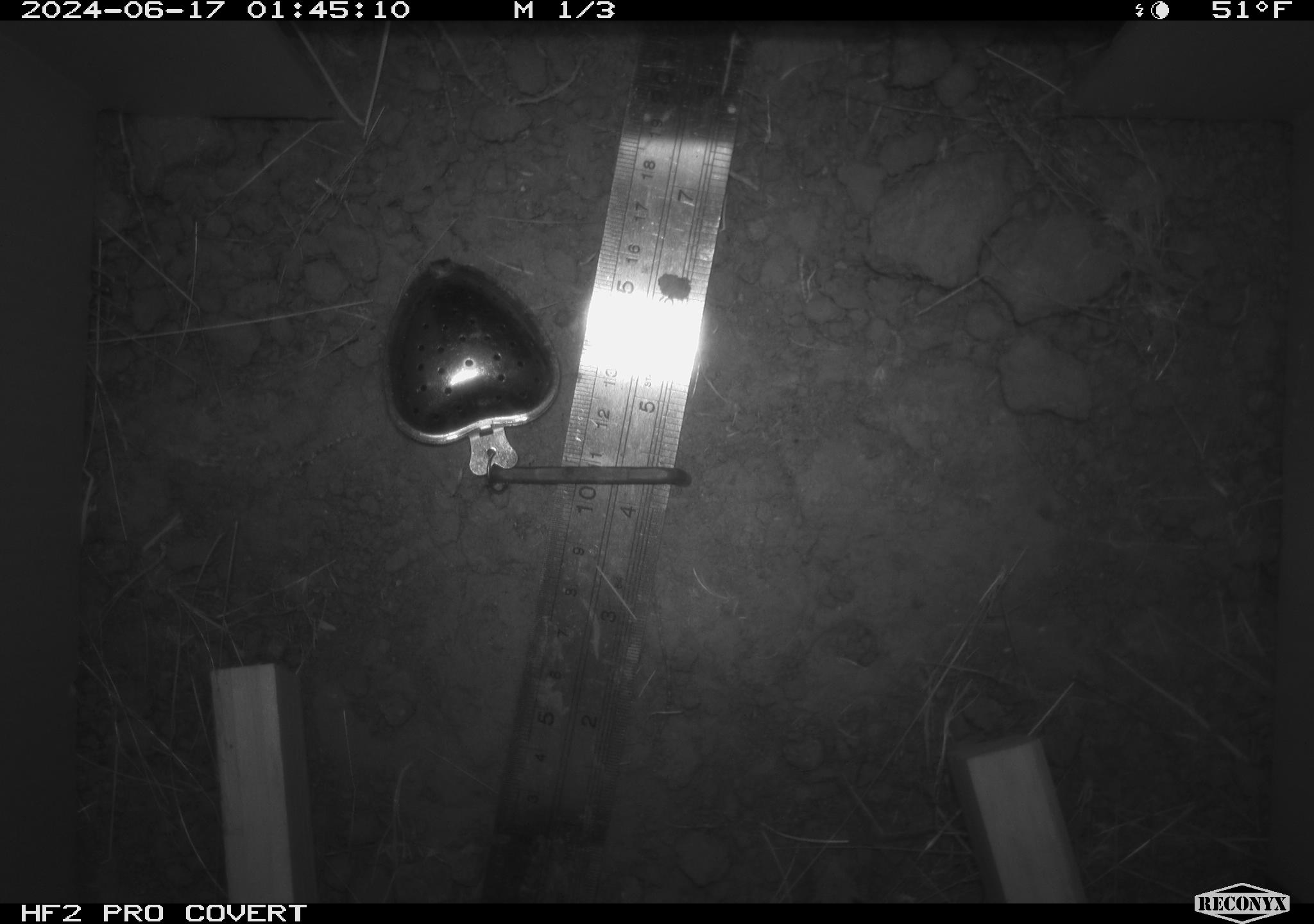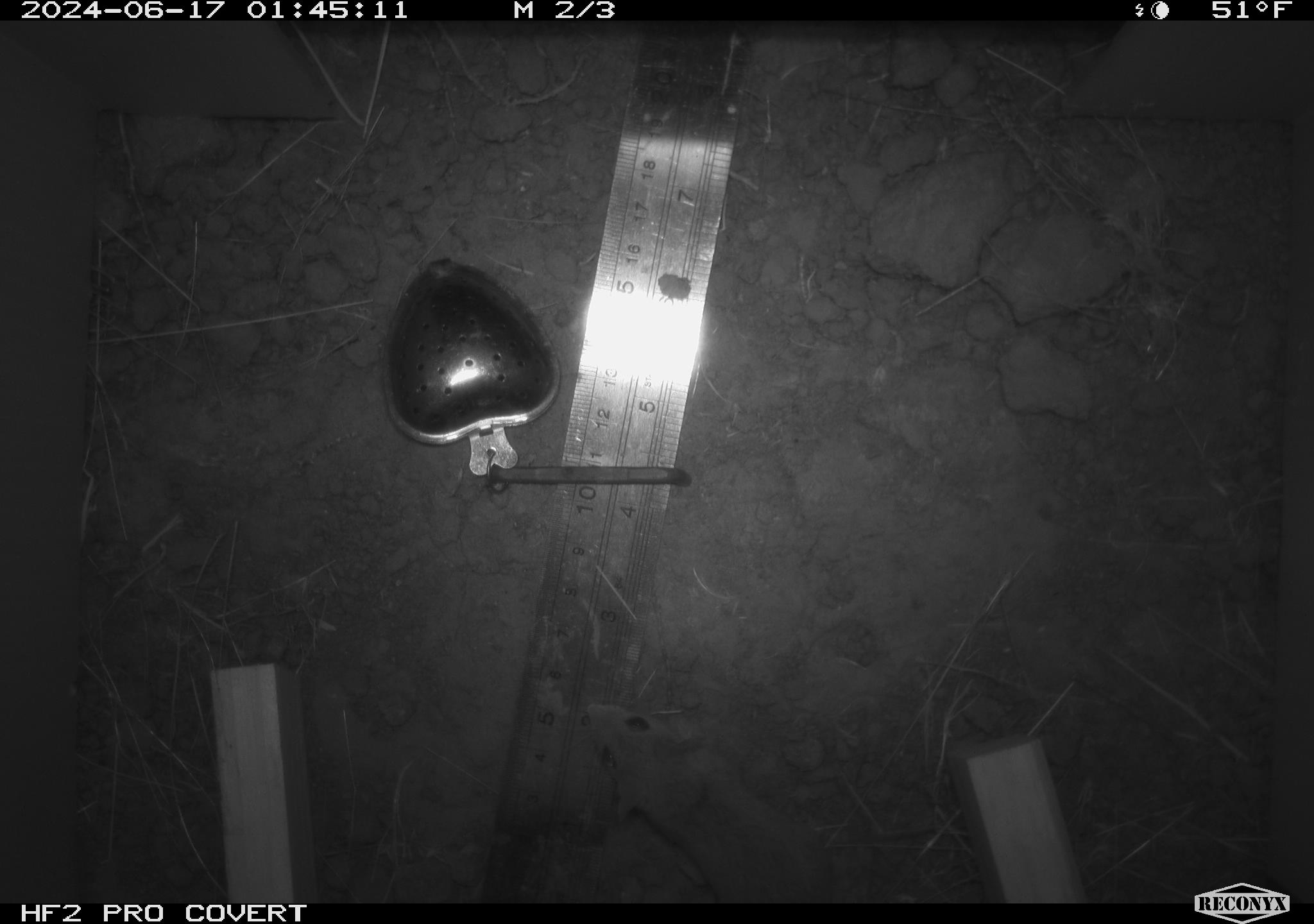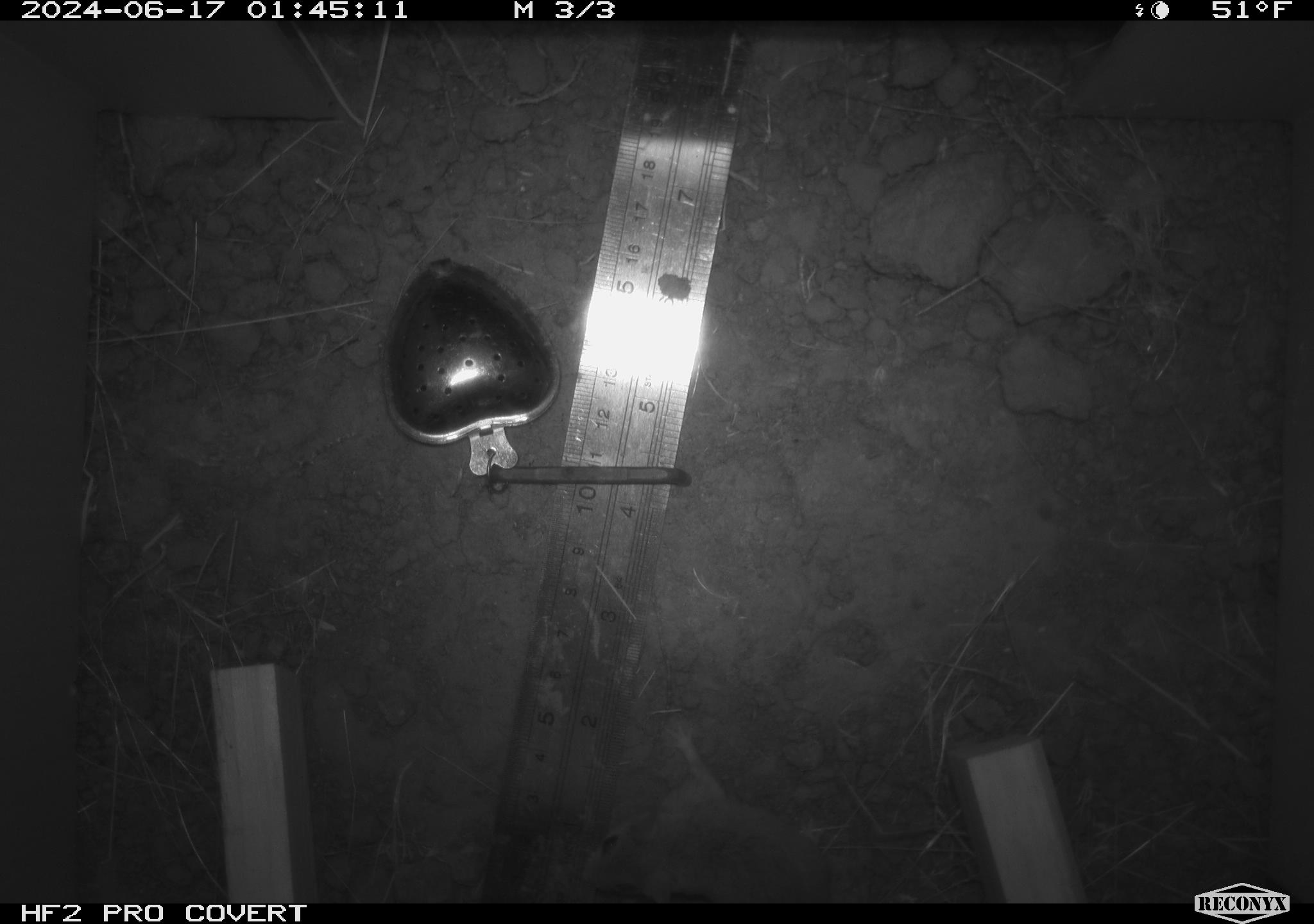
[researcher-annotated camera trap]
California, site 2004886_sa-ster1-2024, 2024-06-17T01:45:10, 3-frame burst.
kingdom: Animalia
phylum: Chordata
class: Mammalia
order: Rodentia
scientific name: Rodentia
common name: mouse species